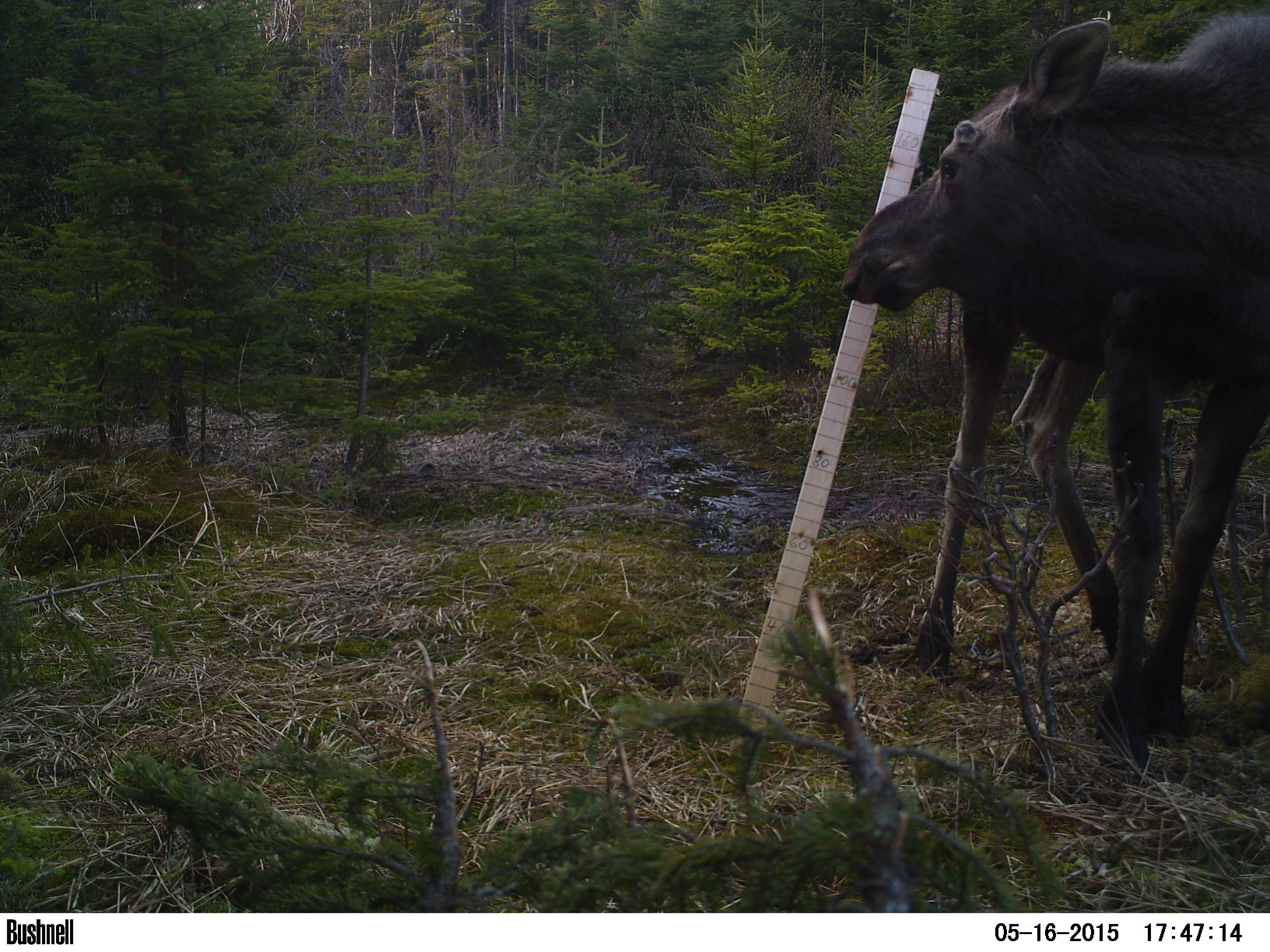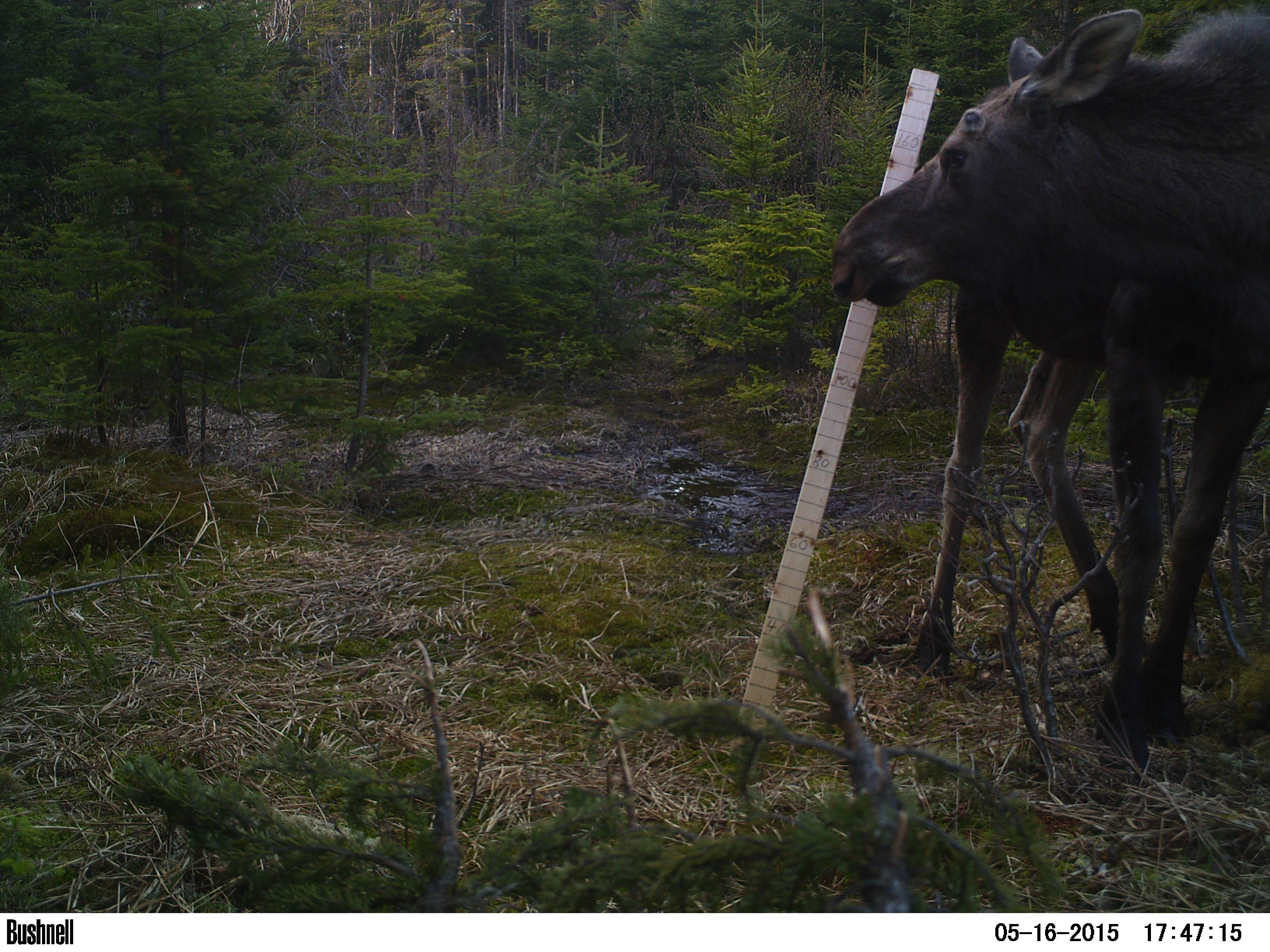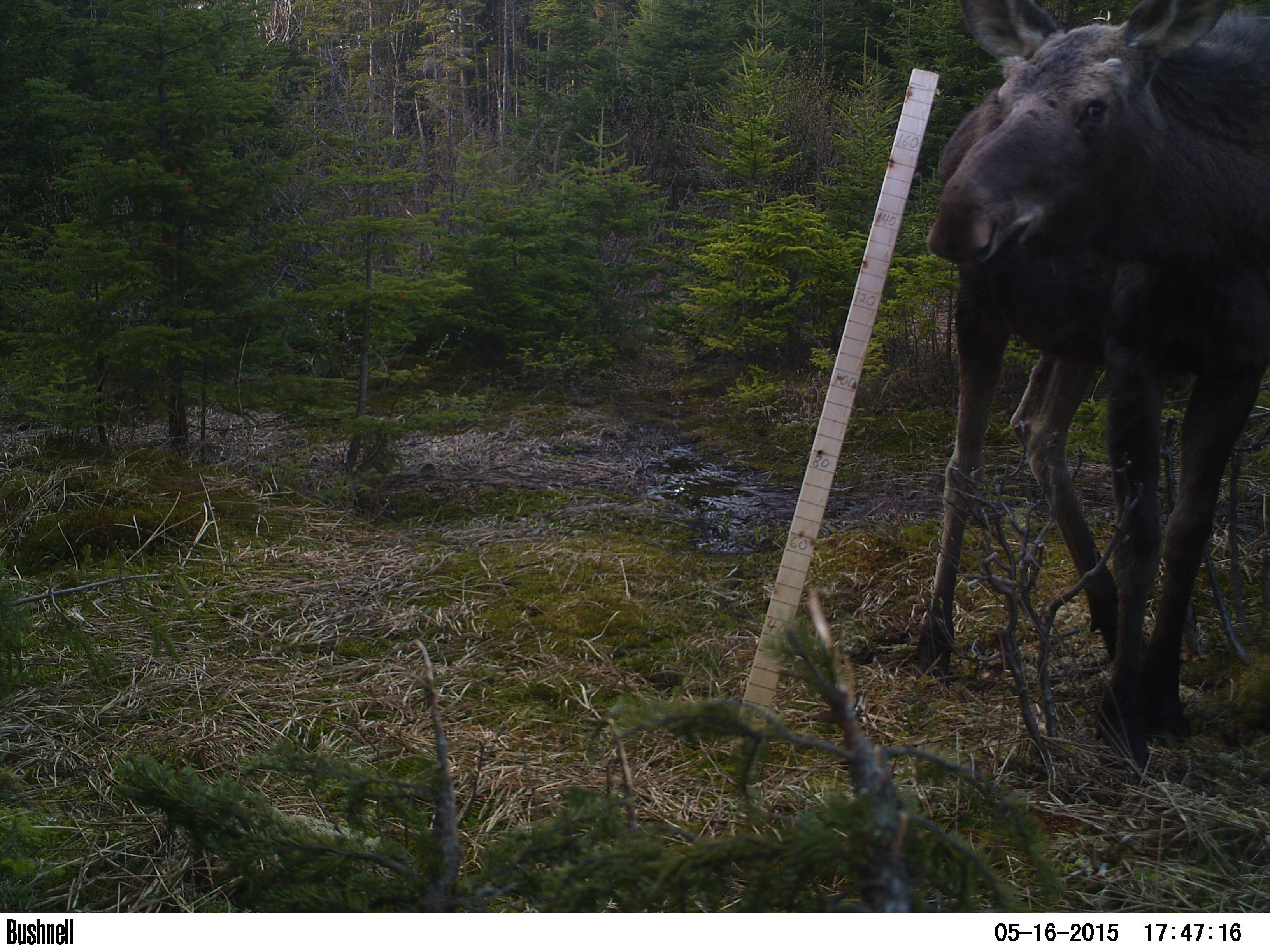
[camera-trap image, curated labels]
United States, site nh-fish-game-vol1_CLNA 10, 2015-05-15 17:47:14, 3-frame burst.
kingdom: Animalia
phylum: Chordata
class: Mammalia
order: Artiodactyla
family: Cervidae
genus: Alces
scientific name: Alces alces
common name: moose